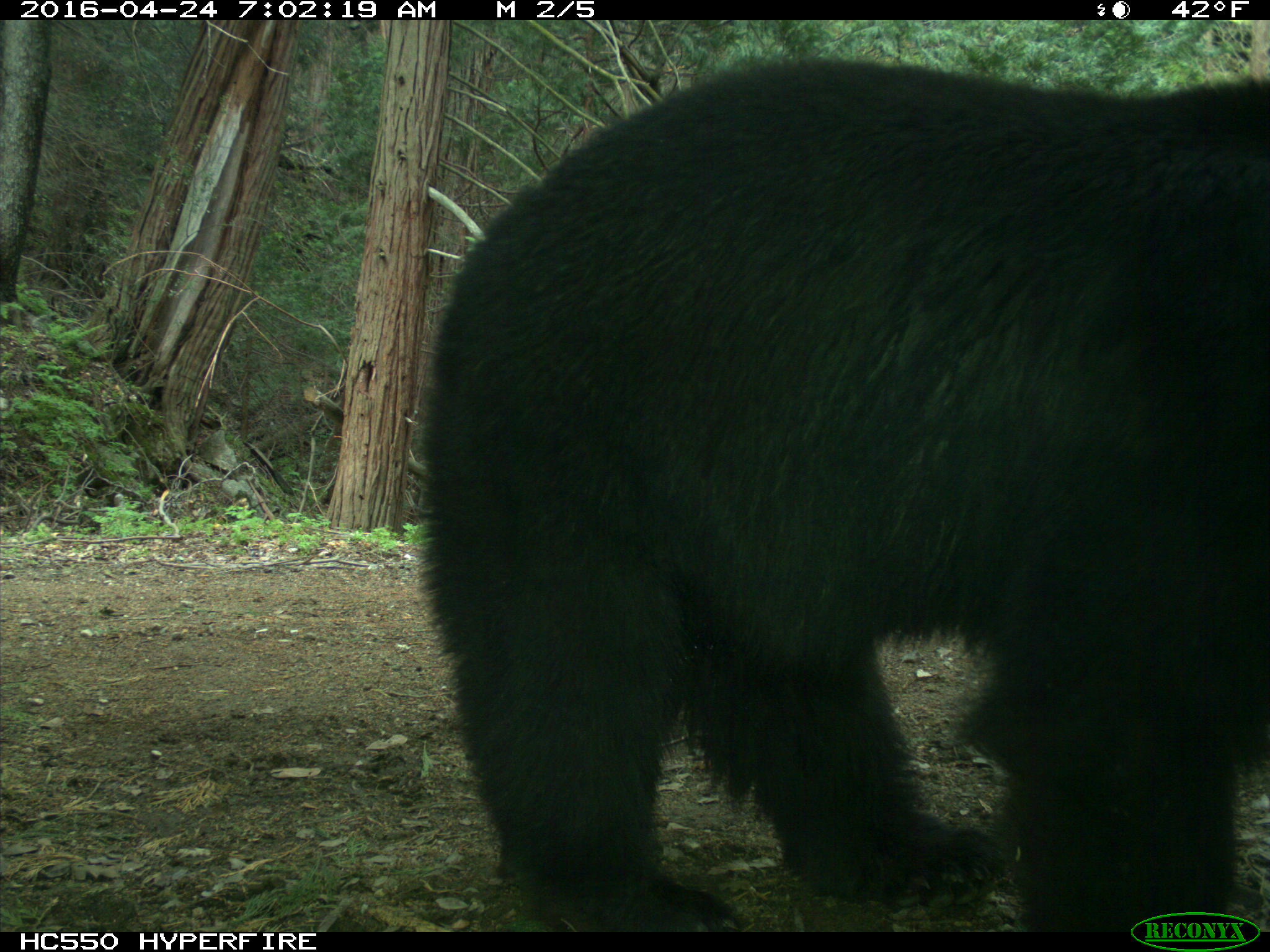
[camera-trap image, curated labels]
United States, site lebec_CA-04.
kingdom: Animalia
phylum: Chordata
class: Mammalia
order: Carnivora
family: Ursidae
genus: Ursus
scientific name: Ursus americanus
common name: american black bear